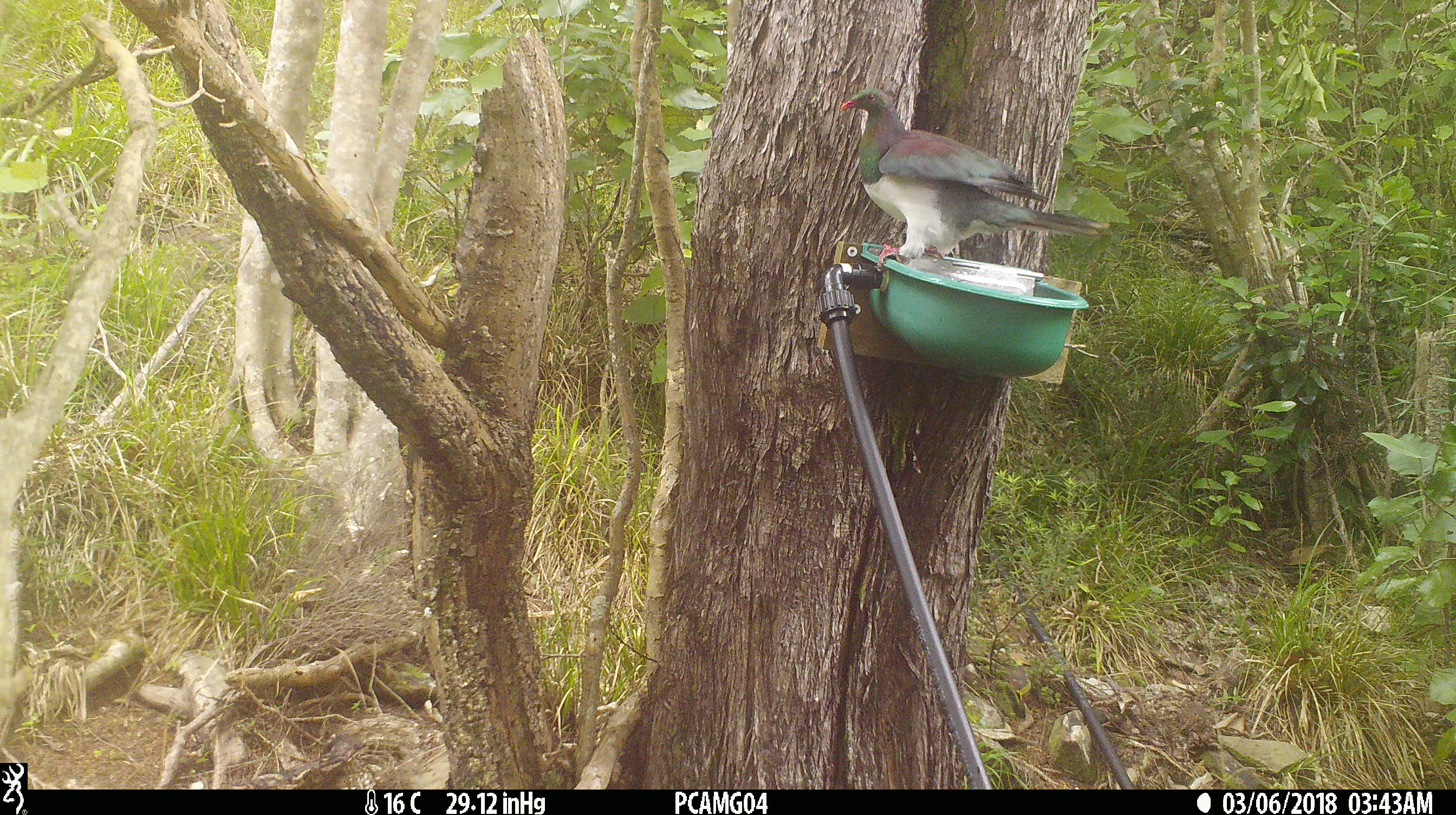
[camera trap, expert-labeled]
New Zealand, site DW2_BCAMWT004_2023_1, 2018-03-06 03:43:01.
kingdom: Animalia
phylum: Chordata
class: Aves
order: Columbiformes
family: Columbidae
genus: Hemiphaga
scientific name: Hemiphaga novaeseelandiae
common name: new zealand pigeon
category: kereru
Kereru (new zealand pigeon) (Hemiphaga novaeseelandiae).